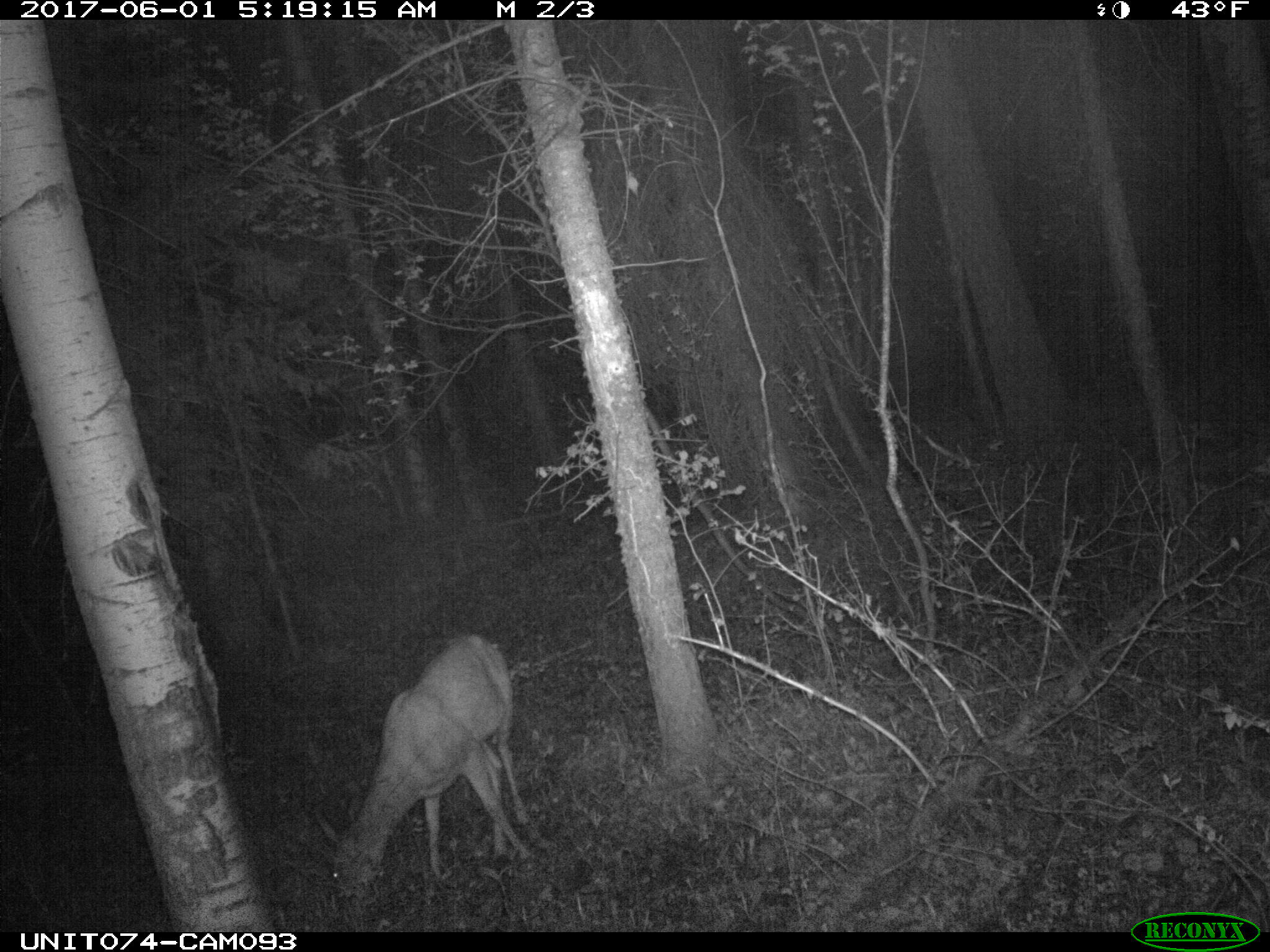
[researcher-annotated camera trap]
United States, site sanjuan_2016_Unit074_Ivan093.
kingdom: Animalia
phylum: Chordata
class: Mammalia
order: Artiodactyla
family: Cervidae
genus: Odocoileus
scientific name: Odocoileus hemionus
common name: mule deer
Odocoileus hemionus (mule deer).